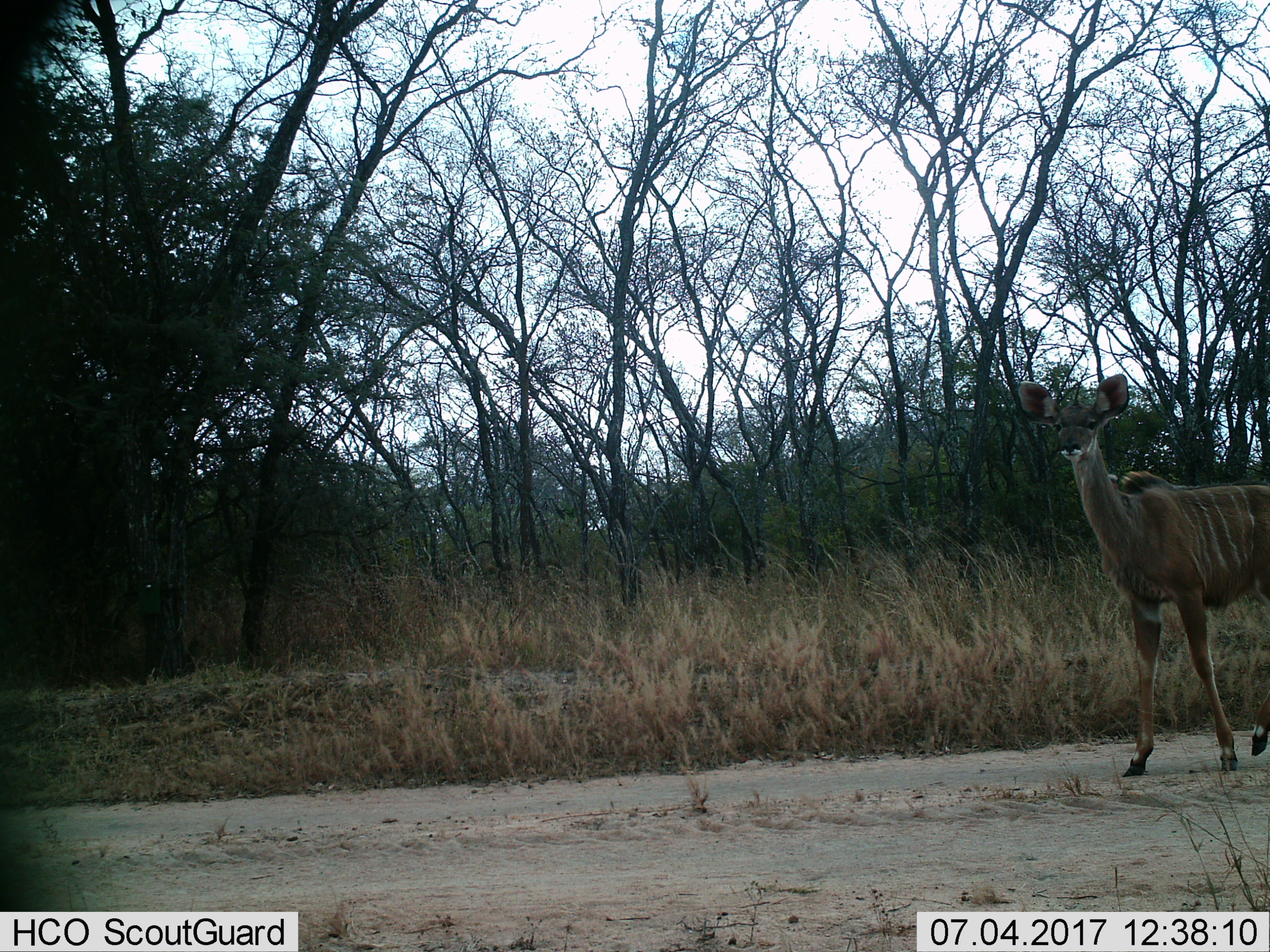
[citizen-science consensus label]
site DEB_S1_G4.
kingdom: Animalia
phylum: Chordata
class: Mammalia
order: Artiodactyla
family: Bovidae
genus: Tragelaphus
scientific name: Tragelaphus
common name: kudu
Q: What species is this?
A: Kudu (Tragelaphus).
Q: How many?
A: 1.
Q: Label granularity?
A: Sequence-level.